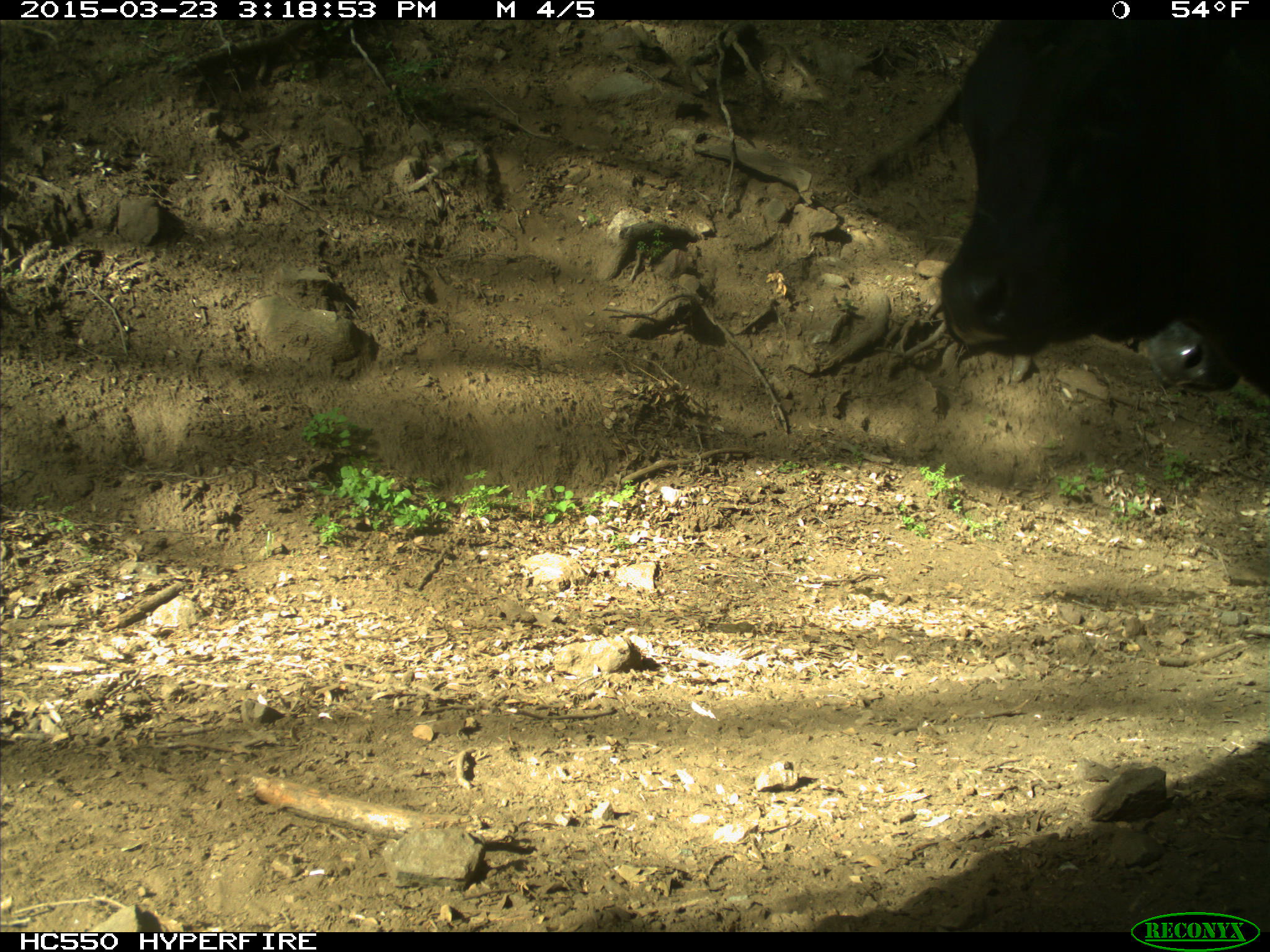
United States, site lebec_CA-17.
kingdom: Animalia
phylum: Chordata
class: Mammalia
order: Artiodactyla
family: Bovidae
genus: Bos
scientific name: Bos taurus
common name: domestic cow